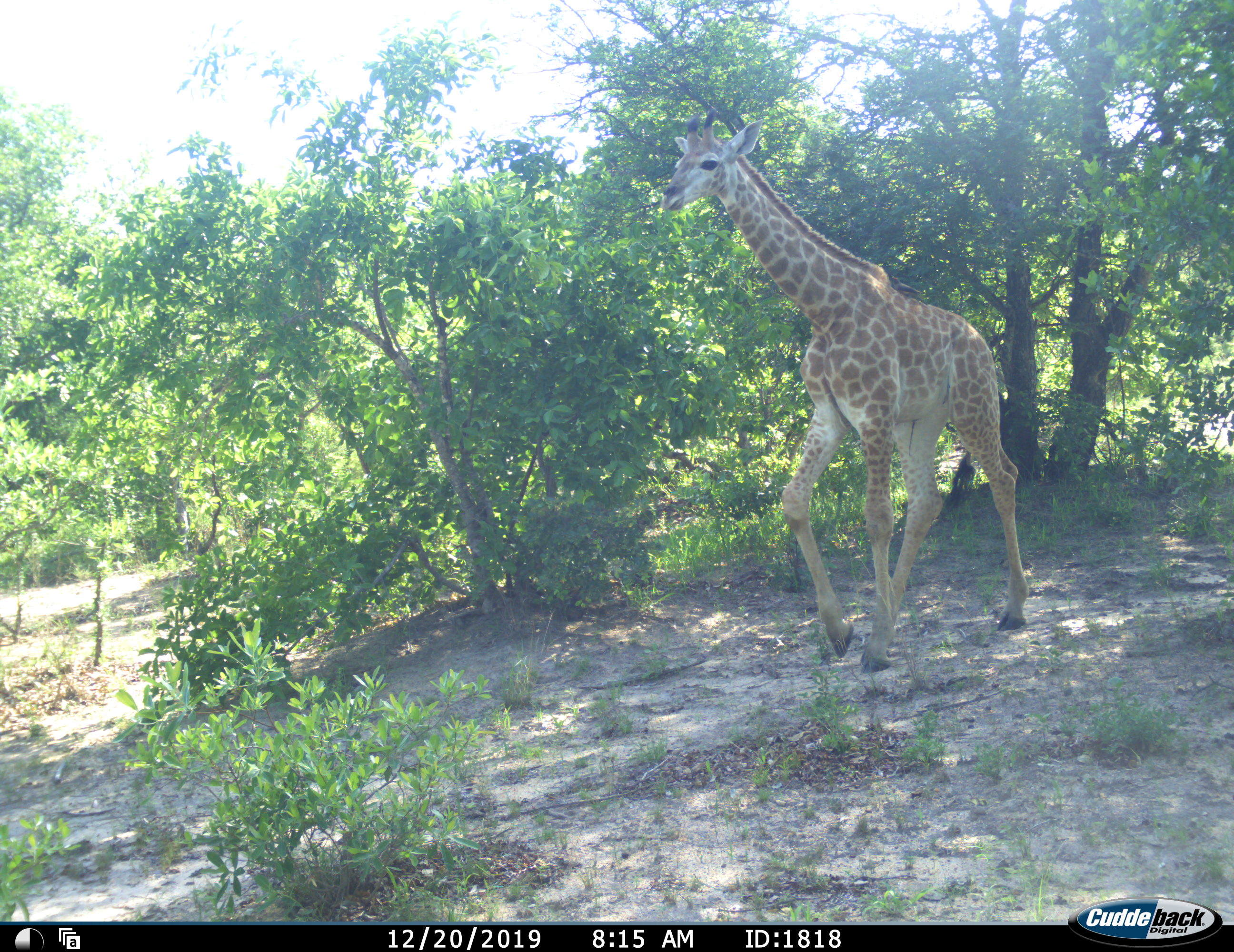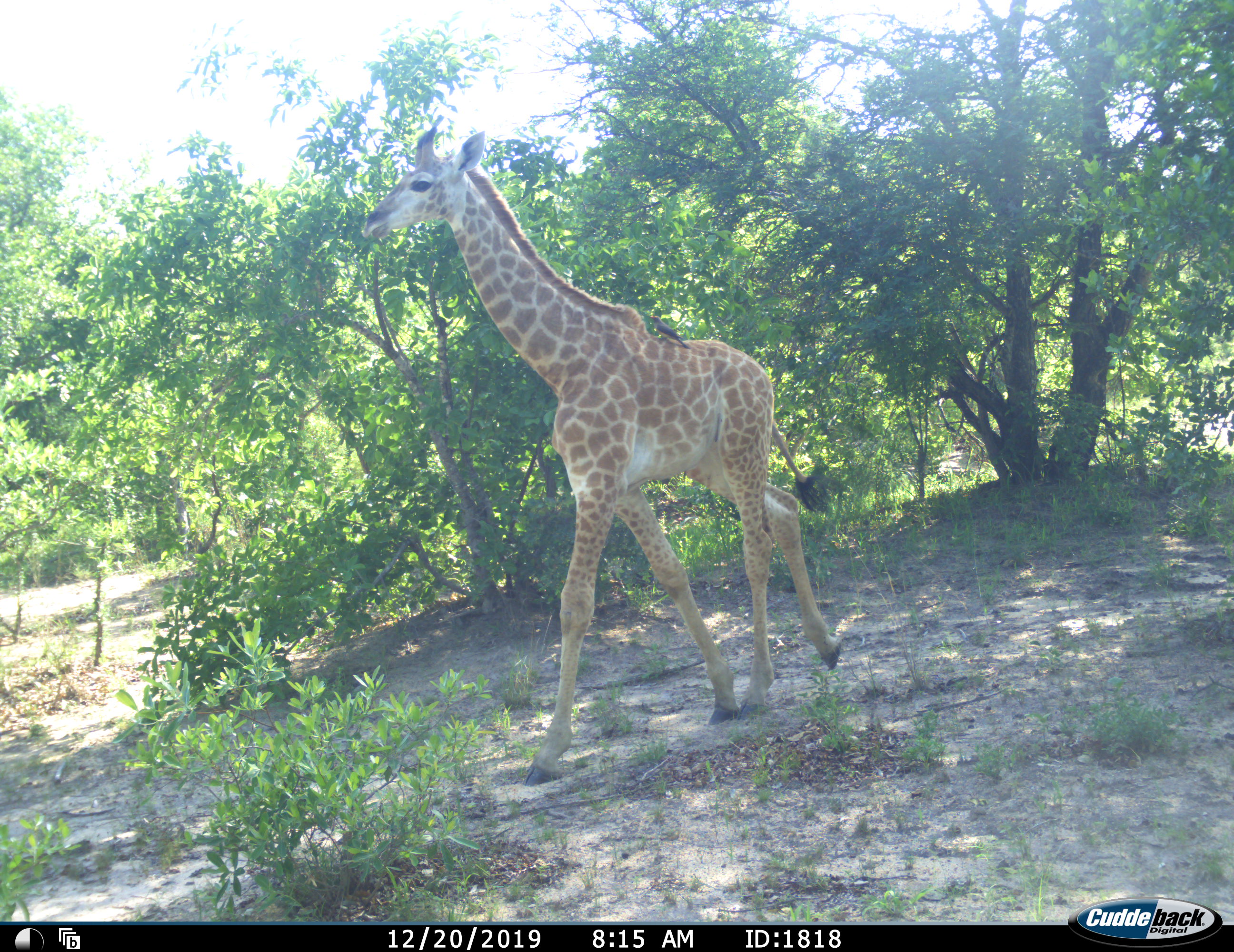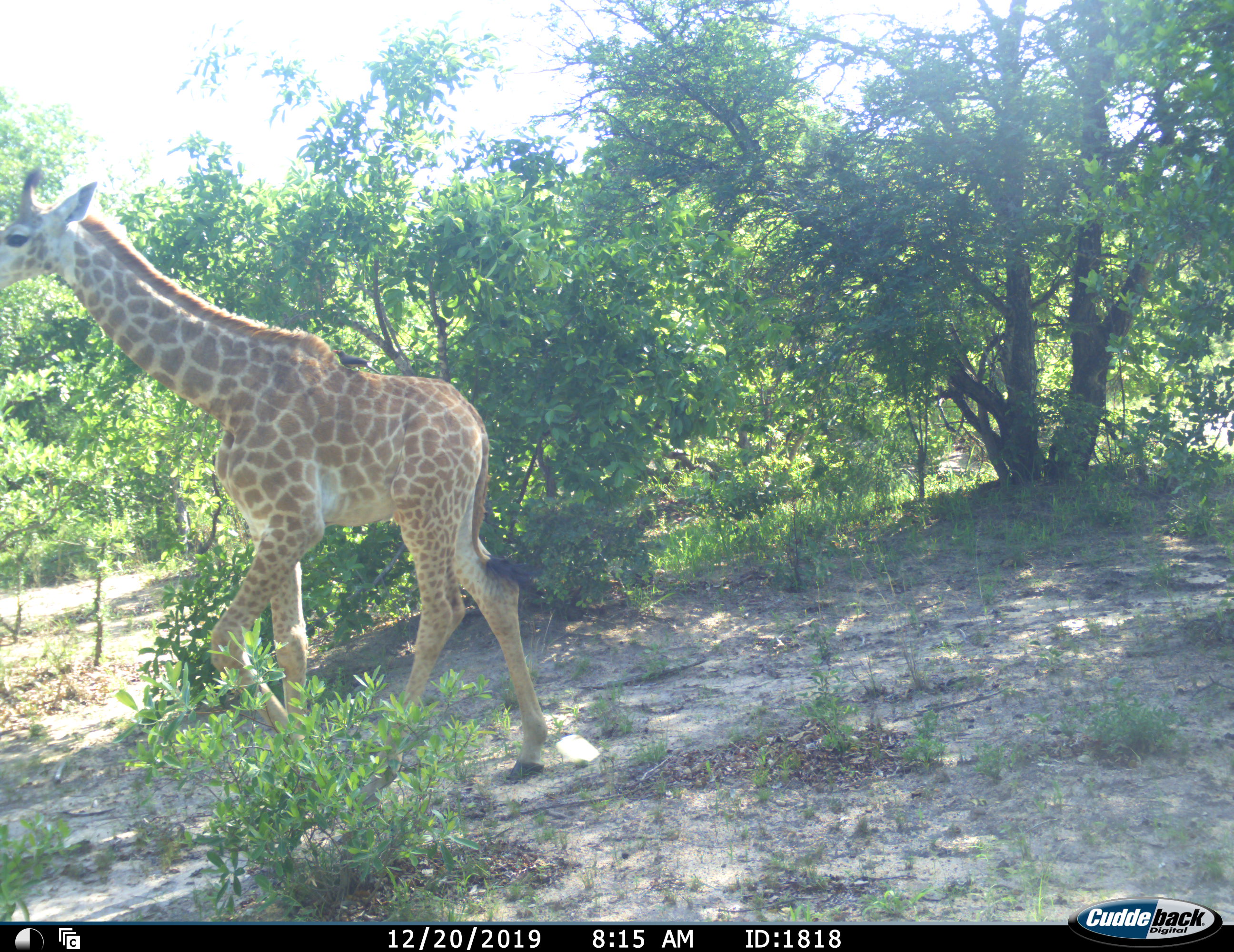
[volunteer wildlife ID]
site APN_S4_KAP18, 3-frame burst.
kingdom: Animalia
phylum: Chordata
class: Mammalia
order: Artiodactyla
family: Giraffidae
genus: Giraffa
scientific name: Giraffa camelopardalis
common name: giraffe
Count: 1.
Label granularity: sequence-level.